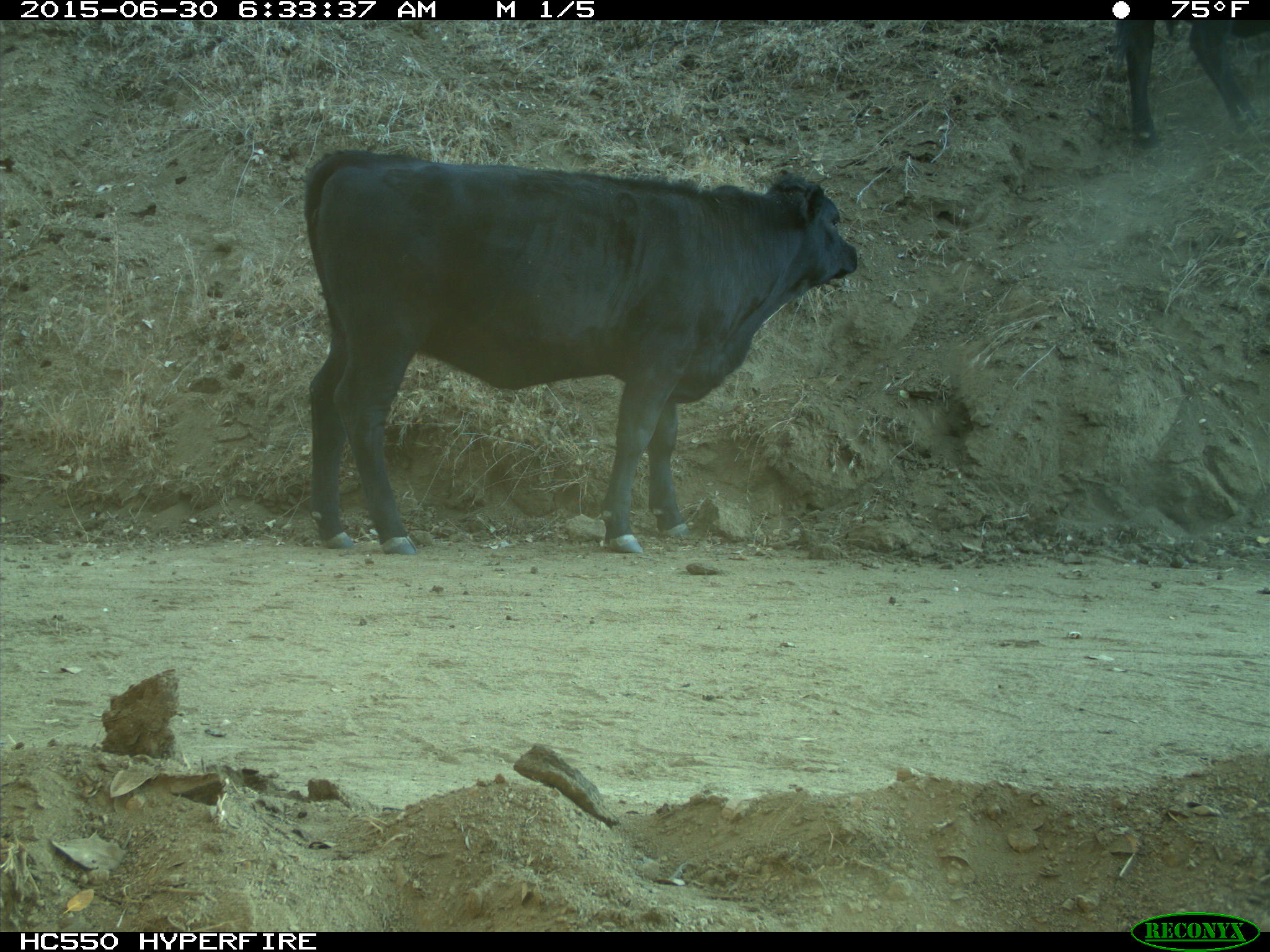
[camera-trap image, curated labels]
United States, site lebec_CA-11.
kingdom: Animalia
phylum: Chordata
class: Mammalia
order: Artiodactyla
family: Bovidae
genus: Bos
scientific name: Bos taurus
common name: domestic cow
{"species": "Bos taurus (domestic cow)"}